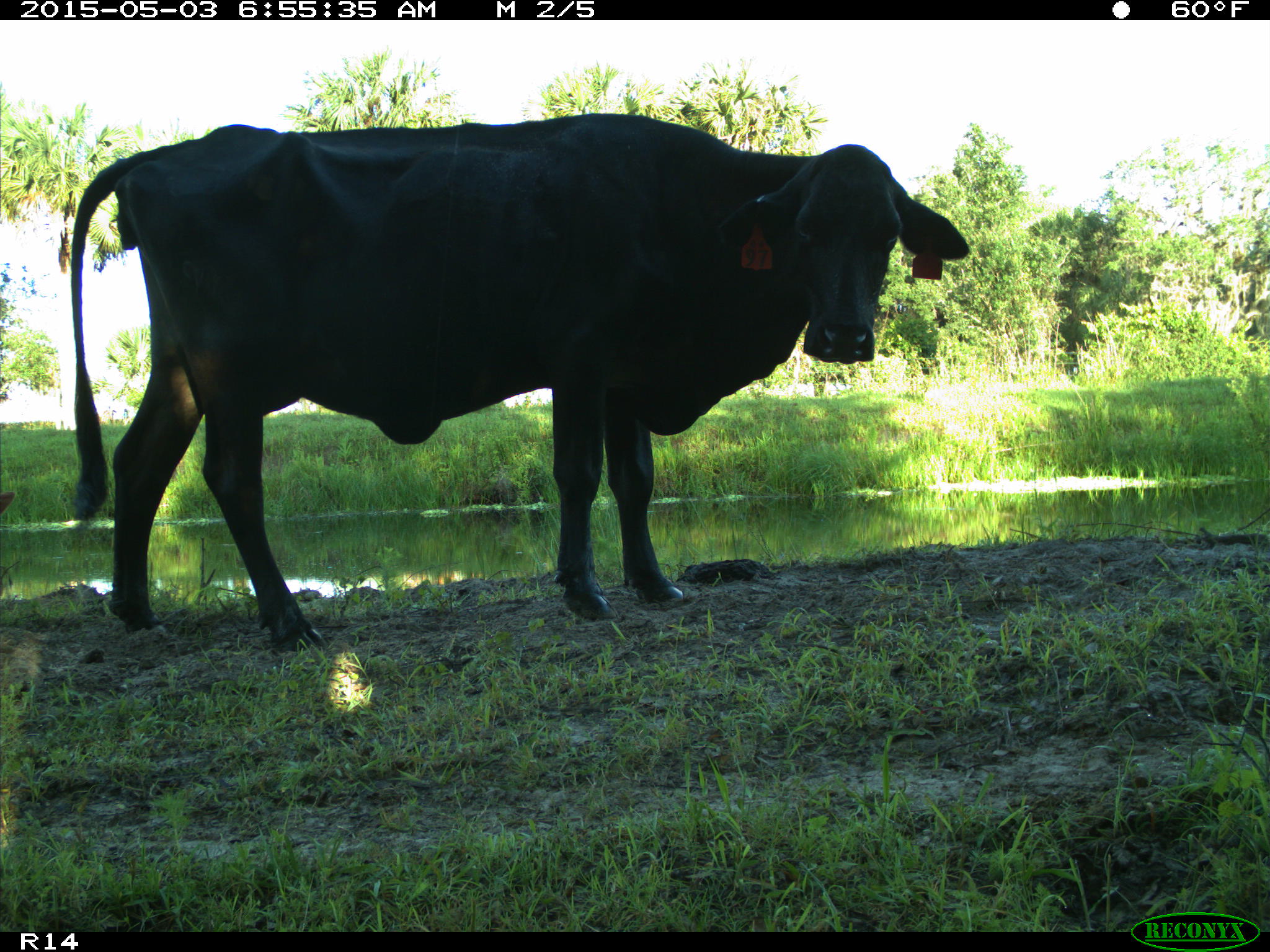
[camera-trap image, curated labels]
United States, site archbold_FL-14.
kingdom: Animalia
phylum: Chordata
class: Mammalia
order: Artiodactyla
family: Bovidae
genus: Bos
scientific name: Bos taurus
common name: domestic cow